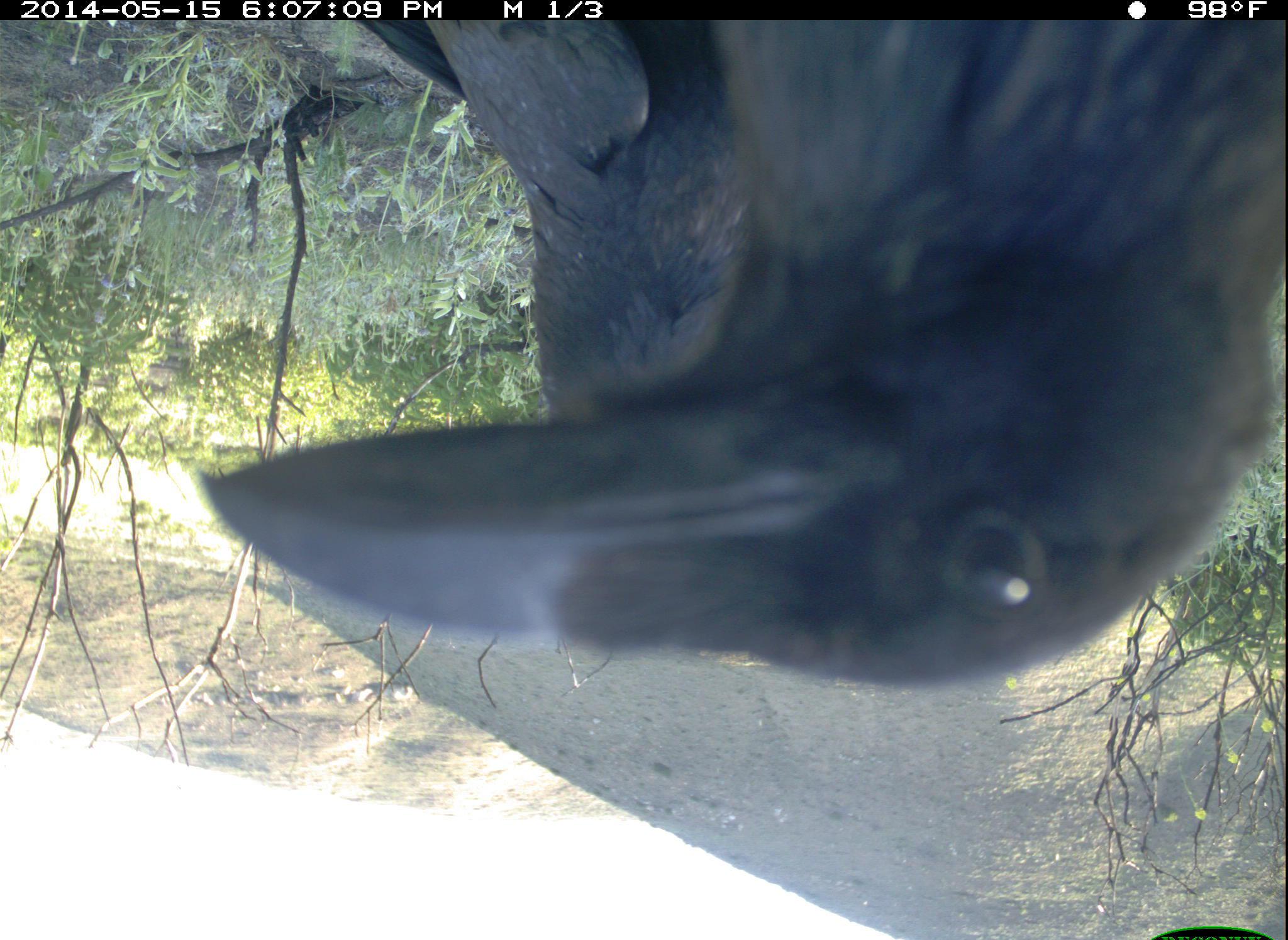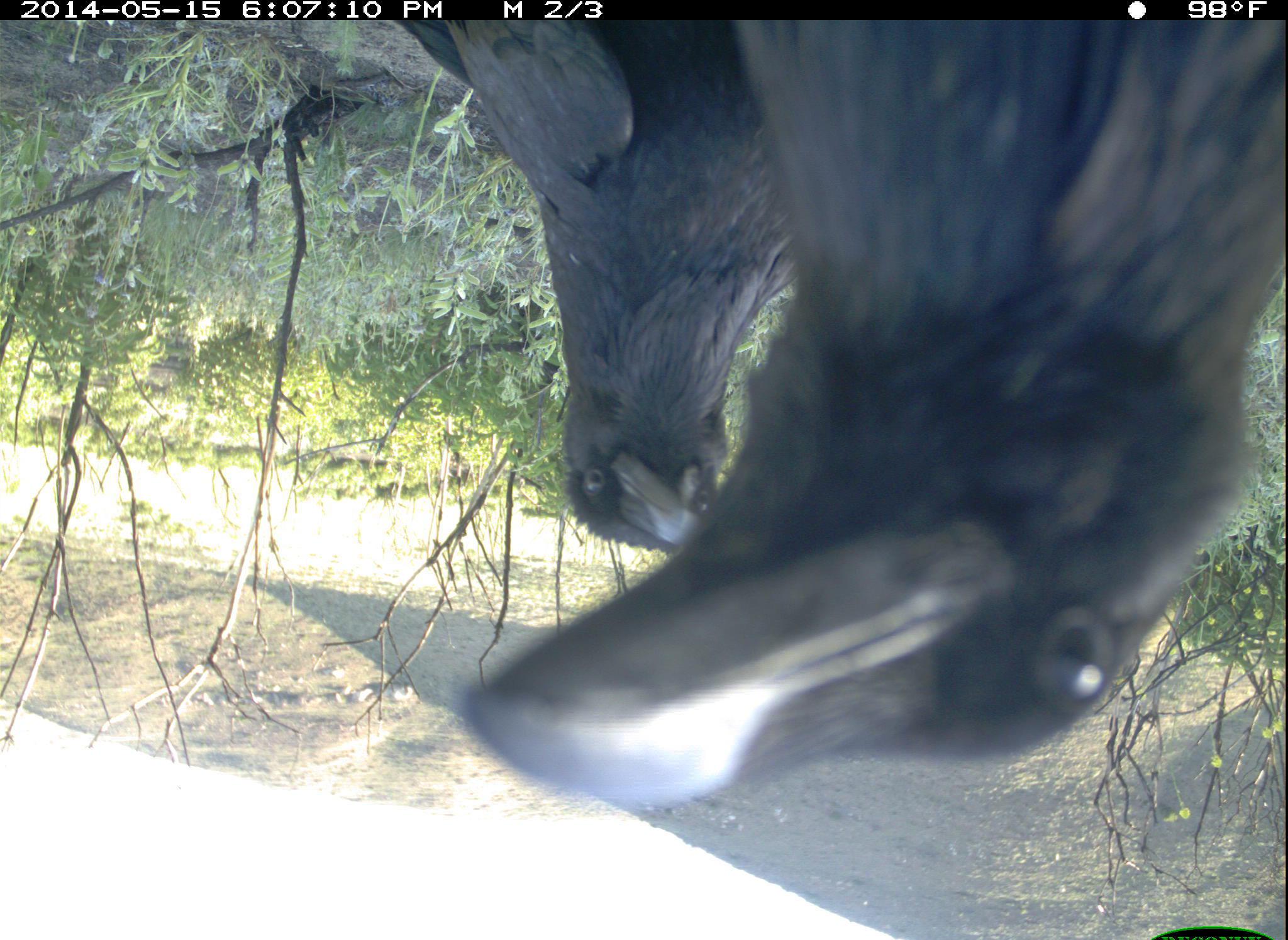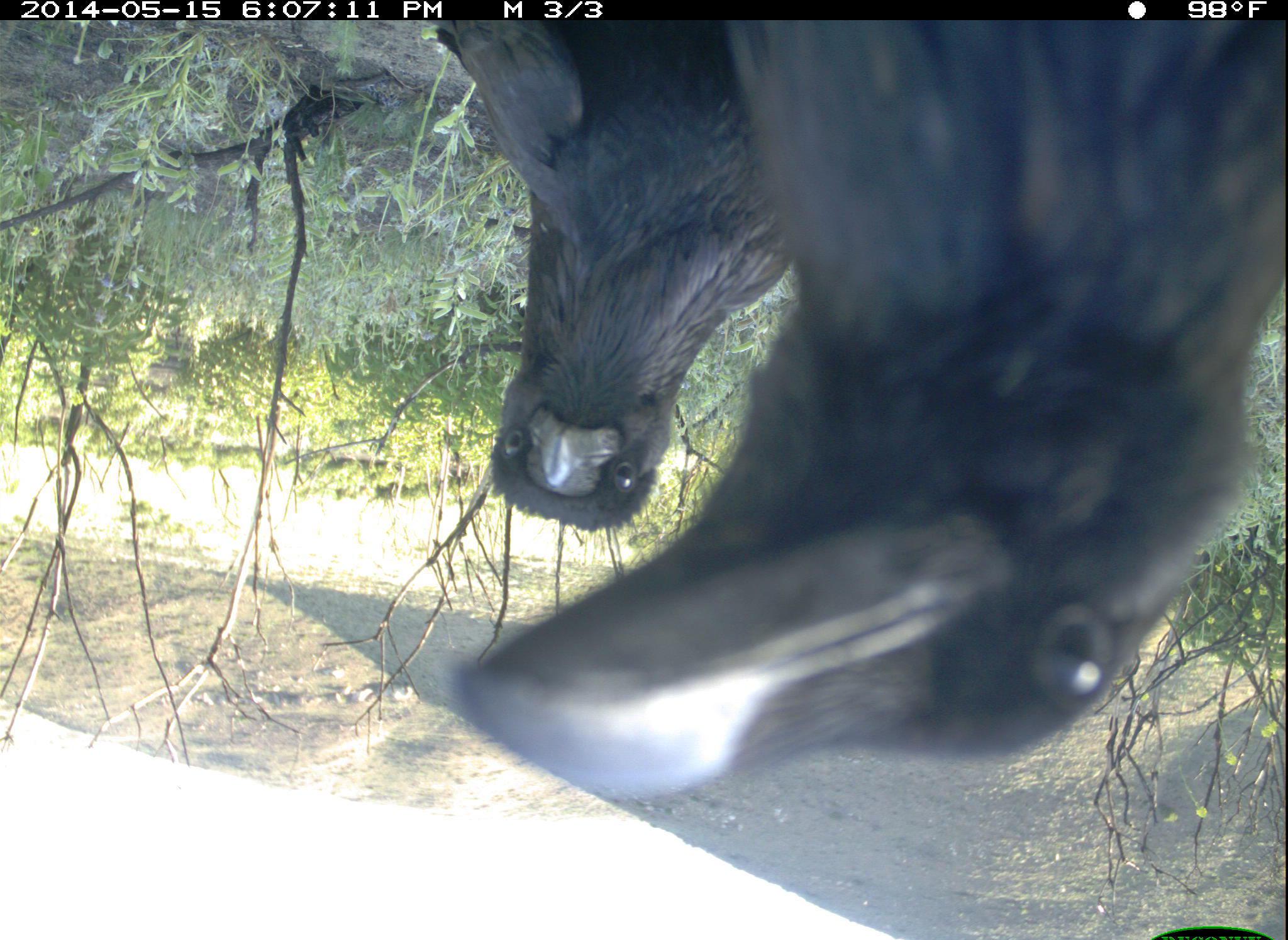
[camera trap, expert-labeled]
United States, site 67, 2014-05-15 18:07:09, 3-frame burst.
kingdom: Animalia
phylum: Chordata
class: Aves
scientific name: Aves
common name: bird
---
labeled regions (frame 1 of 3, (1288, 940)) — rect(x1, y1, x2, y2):
bird: rect(194, 24, 1282, 689)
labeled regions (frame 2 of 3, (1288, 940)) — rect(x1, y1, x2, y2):
bird: rect(451, 17, 1284, 815); rect(398, 21, 806, 576)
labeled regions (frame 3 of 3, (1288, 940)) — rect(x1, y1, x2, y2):
bird: rect(454, 17, 1287, 803); rect(436, 19, 790, 532)